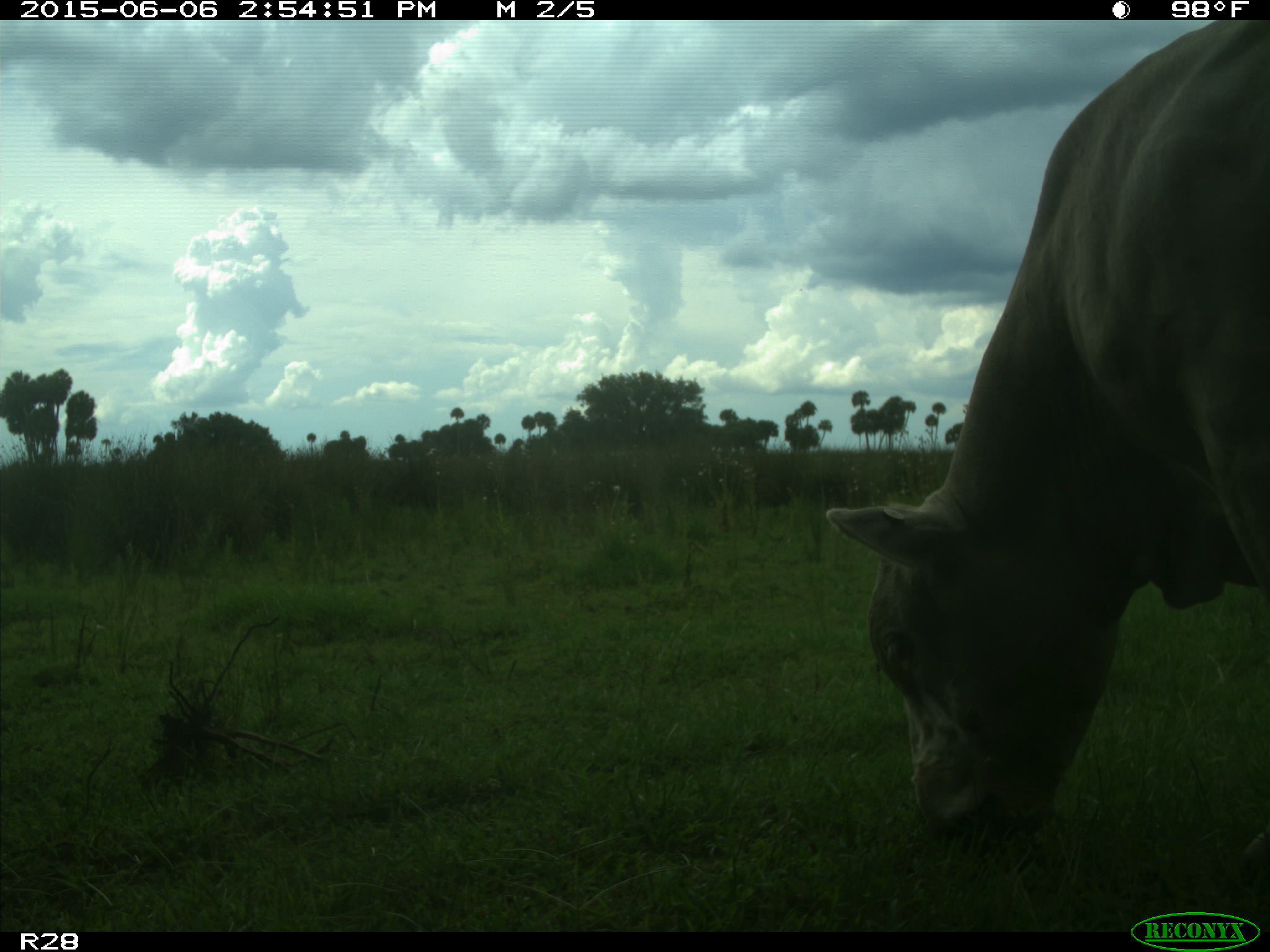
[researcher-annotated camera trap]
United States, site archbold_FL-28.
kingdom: Animalia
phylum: Chordata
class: Mammalia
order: Artiodactyla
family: Bovidae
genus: Bos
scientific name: Bos taurus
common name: domestic cow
Bos taurus (domestic cow).